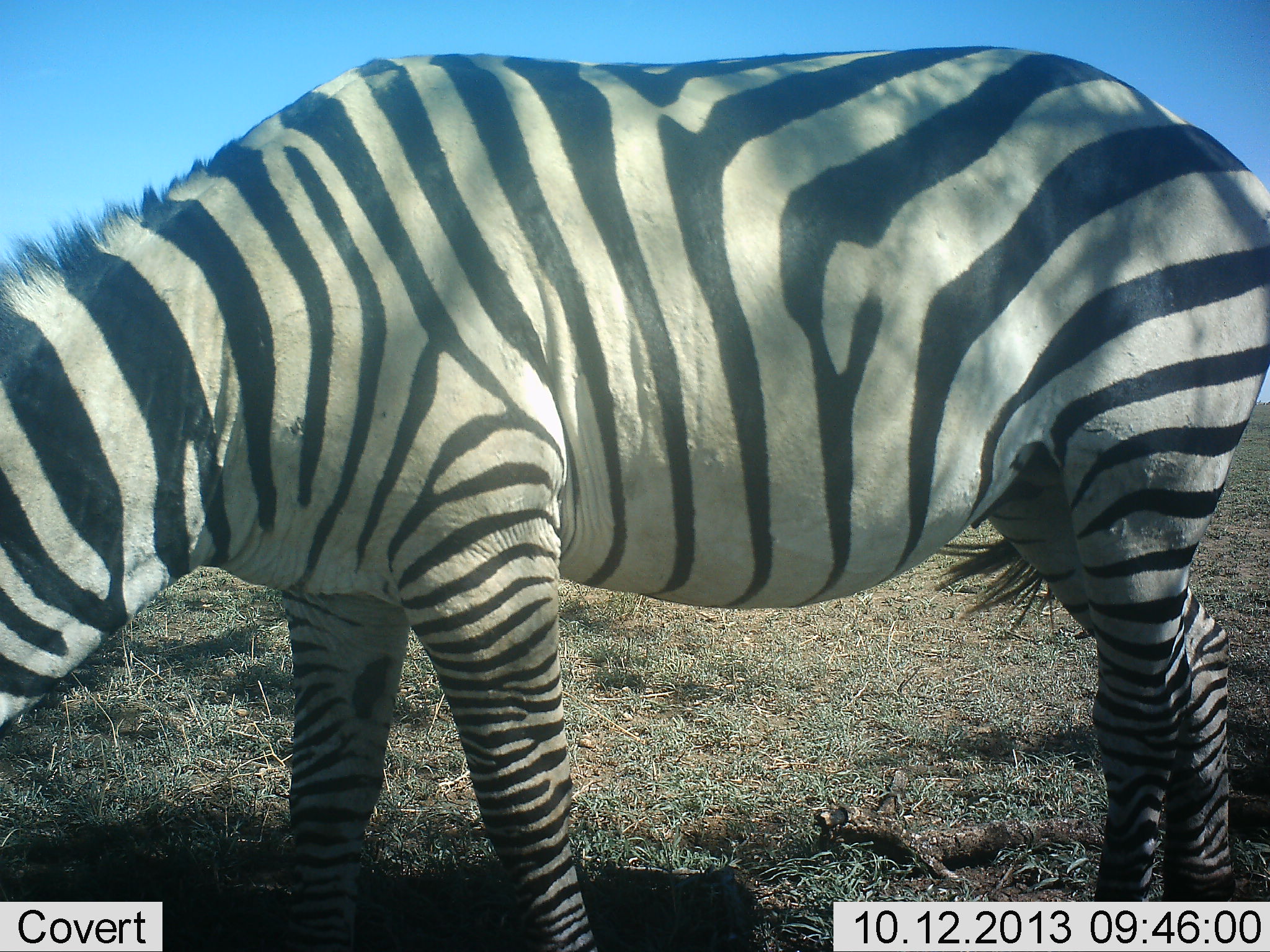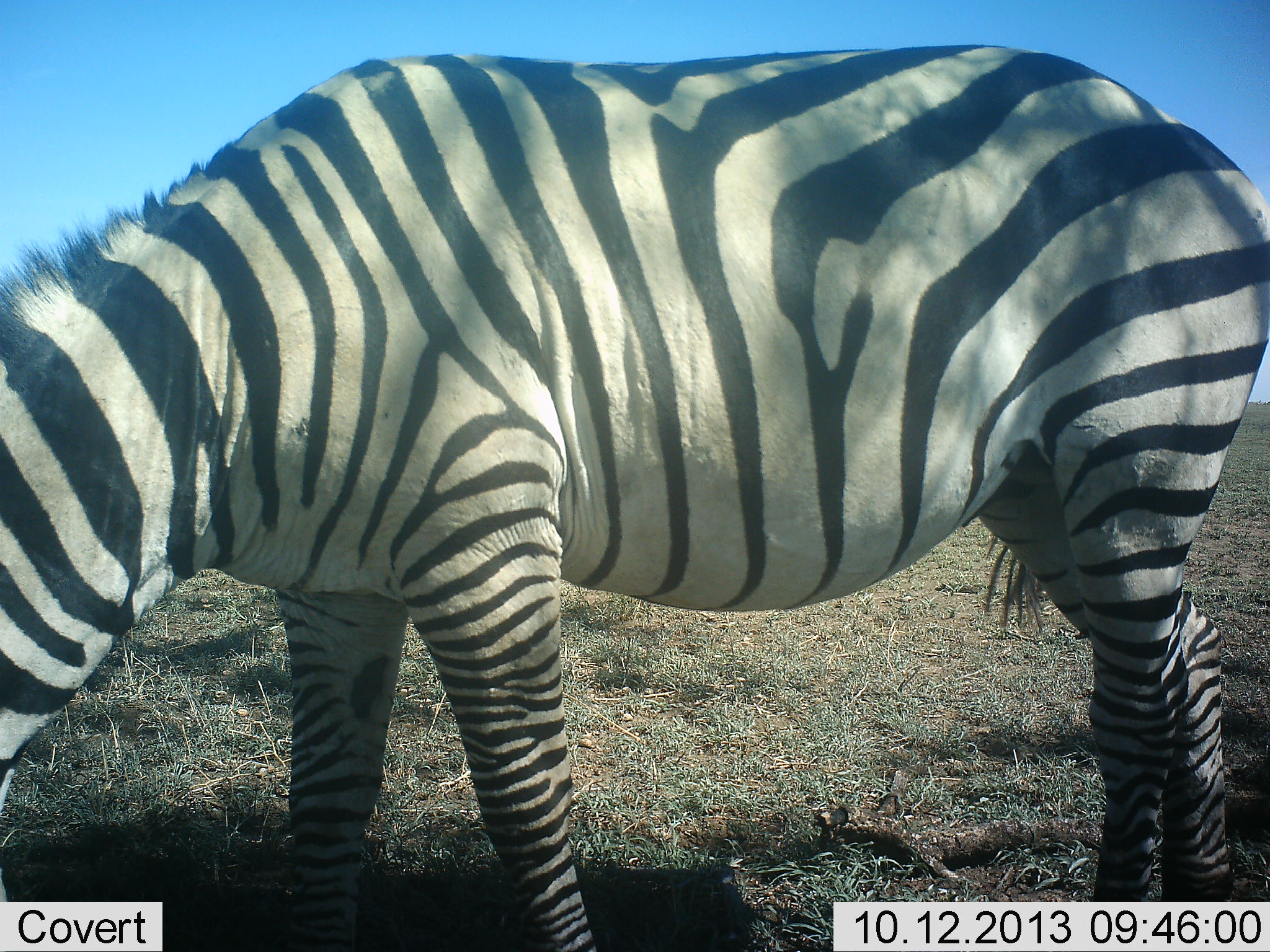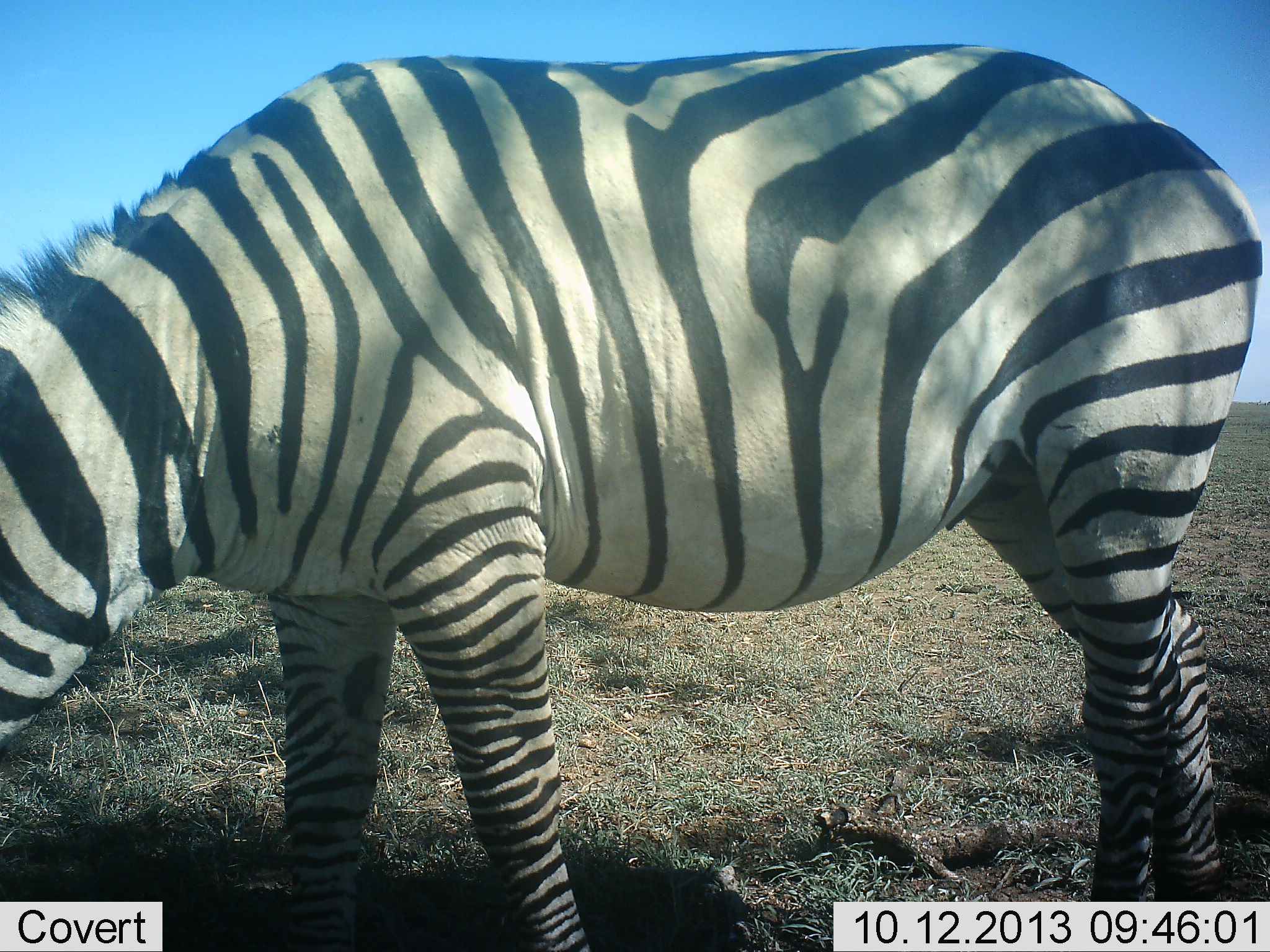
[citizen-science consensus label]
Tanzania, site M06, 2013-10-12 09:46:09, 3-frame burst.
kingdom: Animalia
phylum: Chordata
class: Mammalia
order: Perissodactyla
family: Equidae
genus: Equus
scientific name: Equus quagga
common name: plains zebra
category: zebra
Zebra (plains zebra) (Equus quagga), count 1. Behavior (volunteer vote fractions): standing 30%, resting 0%, moving 0%, interacting 0%. Young present (vote fraction): 0%. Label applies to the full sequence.